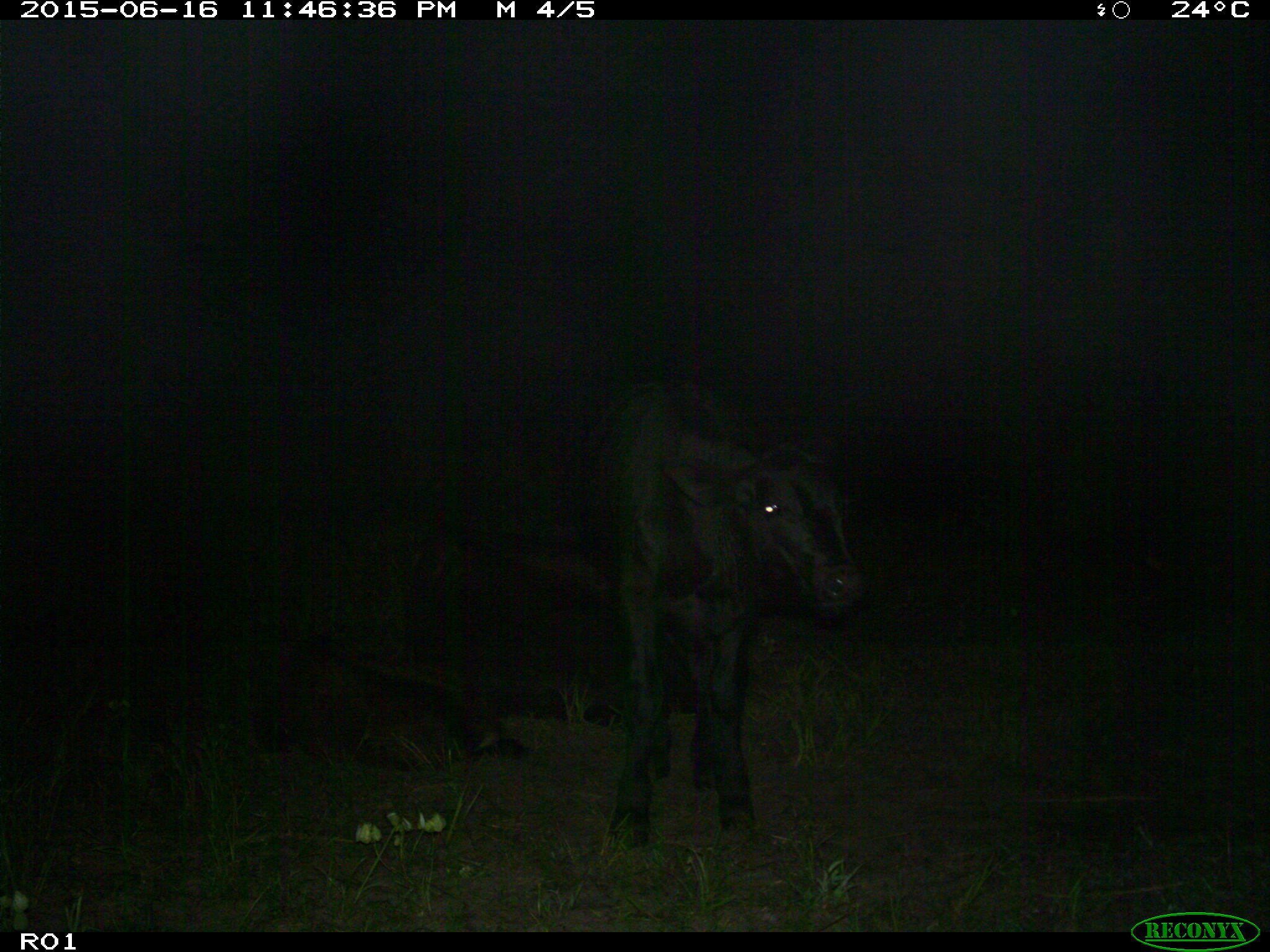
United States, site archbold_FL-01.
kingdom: Animalia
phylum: Chordata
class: Mammalia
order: Artiodactyla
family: Bovidae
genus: Bos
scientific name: Bos taurus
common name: domestic cow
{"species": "Bos taurus (domestic cow)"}